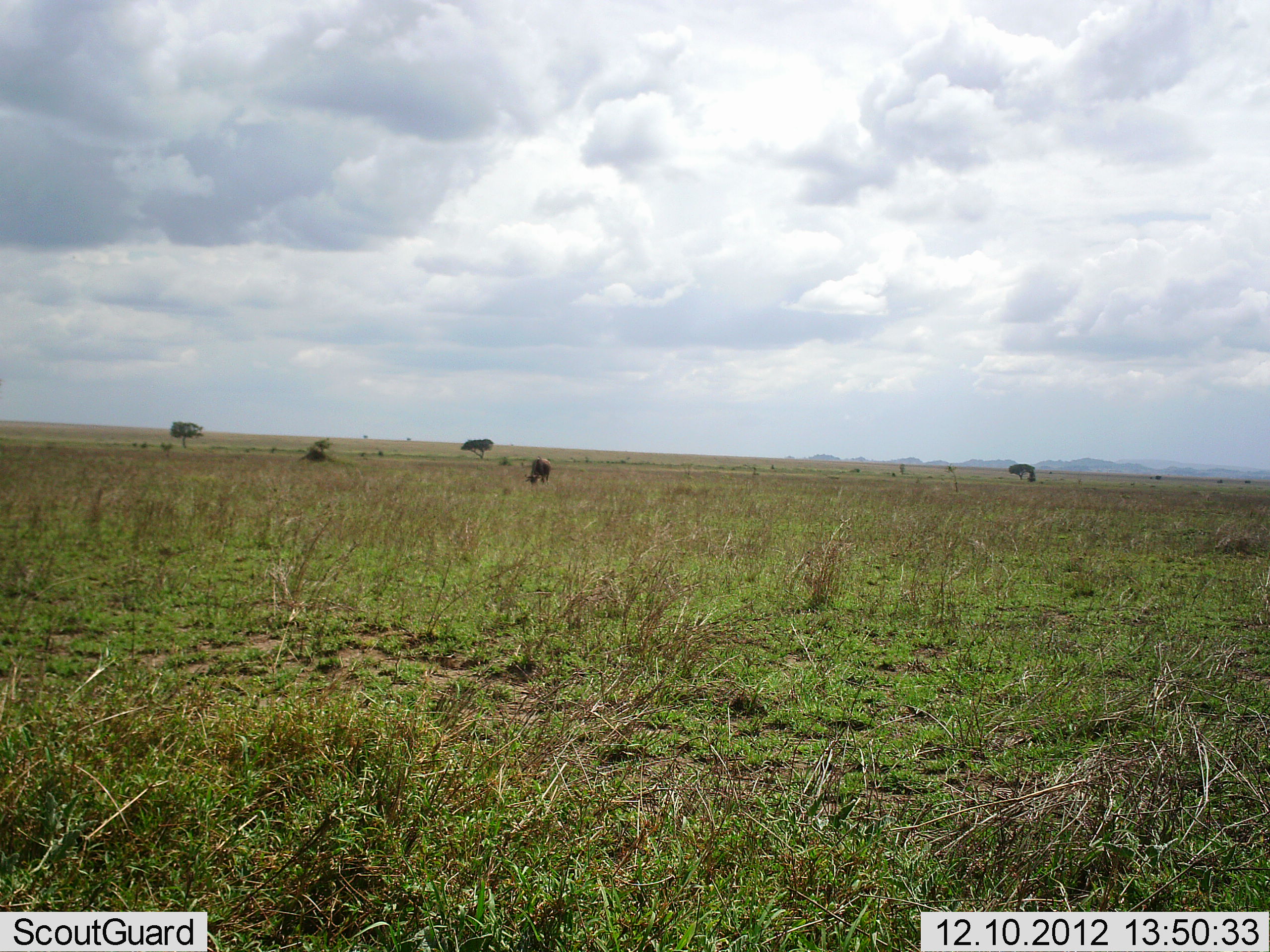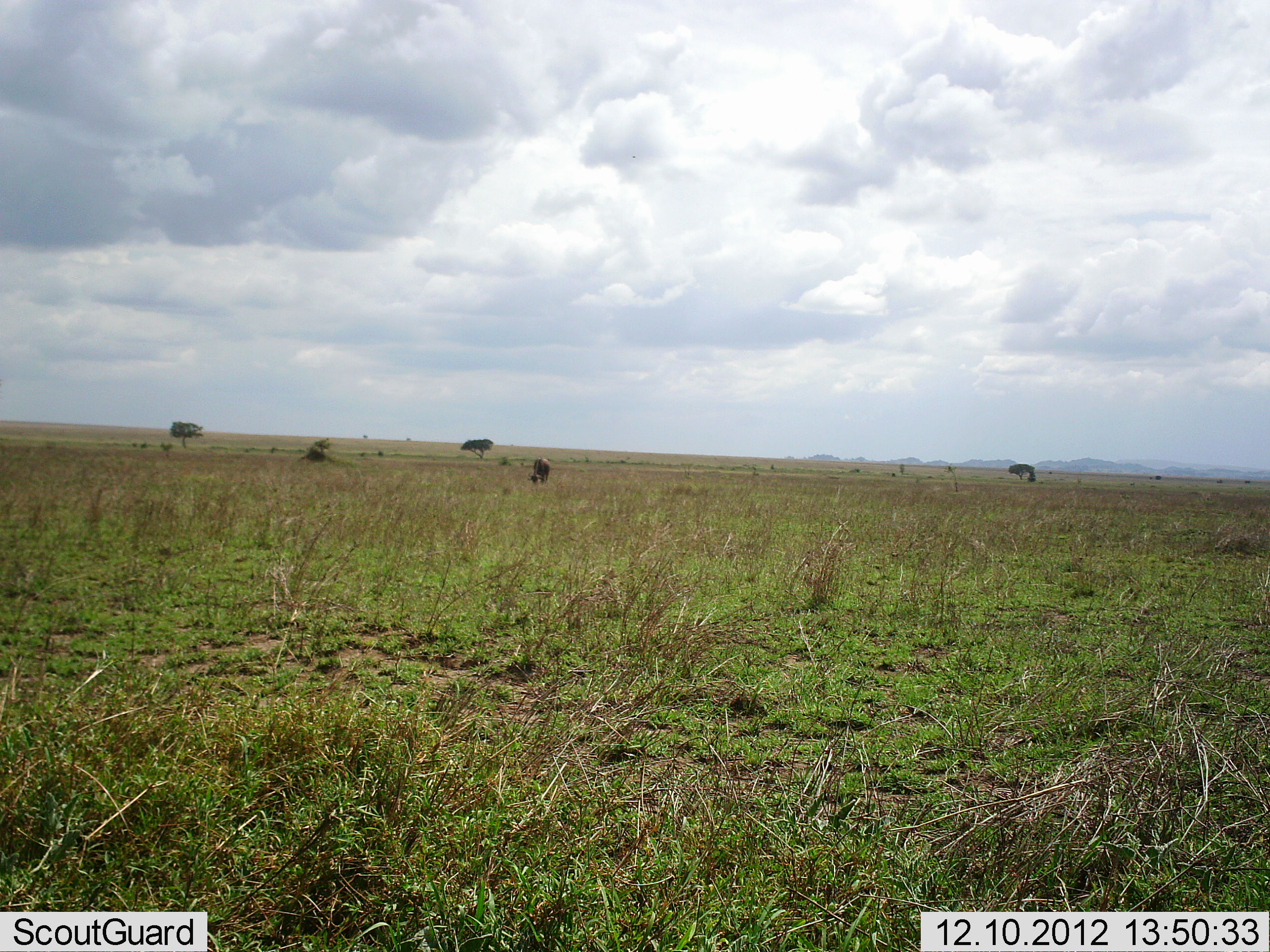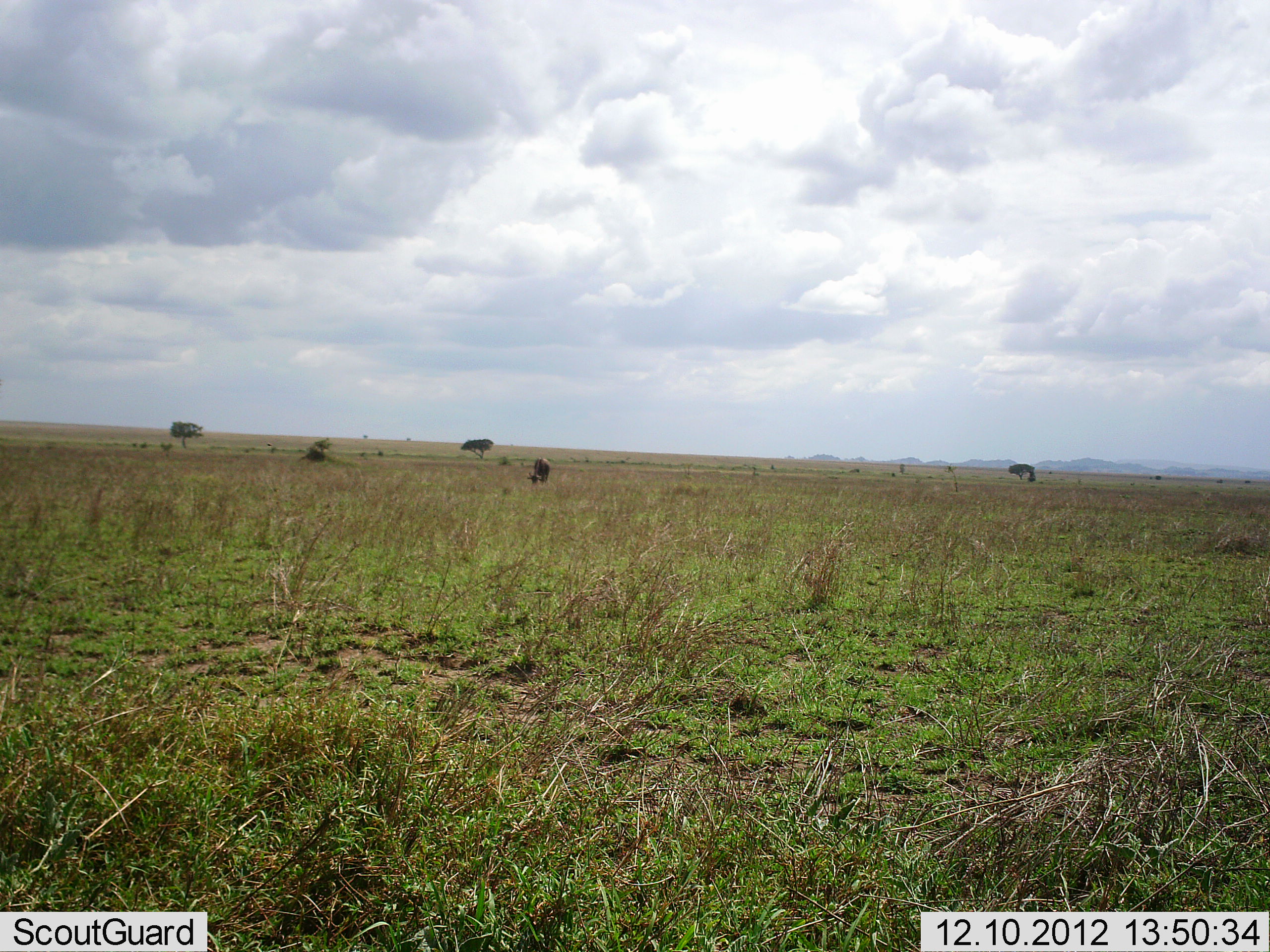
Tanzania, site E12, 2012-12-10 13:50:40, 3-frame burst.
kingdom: Animalia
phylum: Chordata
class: Mammalia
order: Artiodactyla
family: Bovidae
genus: Connochaetes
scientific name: Connochaetes taurinus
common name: blue wildebeest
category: wildebeest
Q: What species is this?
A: Wildebeest (blue wildebeest) (Connochaetes taurinus).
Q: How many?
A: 1.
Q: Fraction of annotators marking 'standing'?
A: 10%.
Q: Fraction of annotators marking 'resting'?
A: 0%.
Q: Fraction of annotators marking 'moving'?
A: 0%.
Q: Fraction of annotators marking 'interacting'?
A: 0%.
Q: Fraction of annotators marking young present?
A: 0%.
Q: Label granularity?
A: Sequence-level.